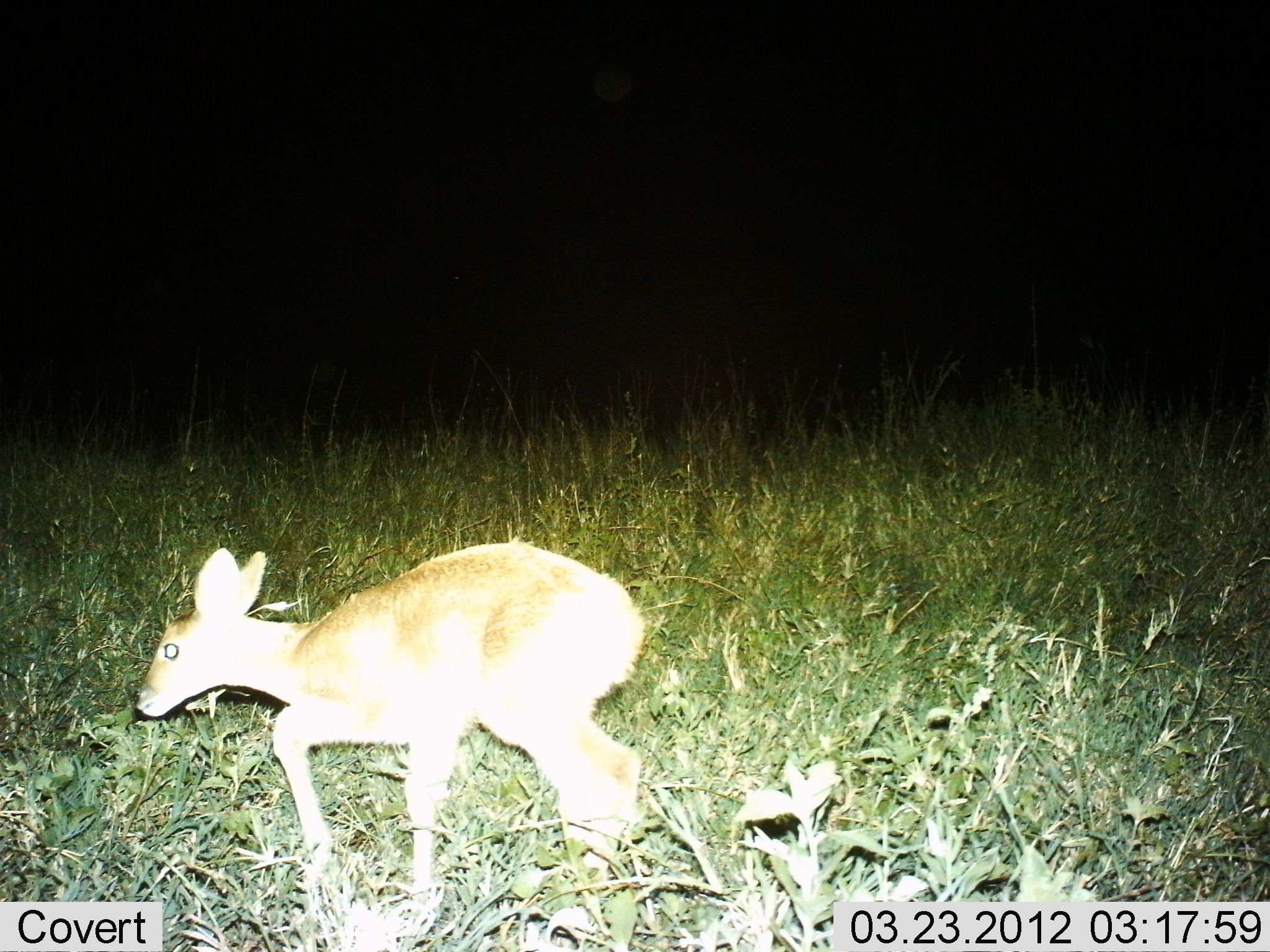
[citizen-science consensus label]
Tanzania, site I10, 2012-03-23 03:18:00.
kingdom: Animalia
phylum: Chordata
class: Mammalia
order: Artiodactyla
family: Bovidae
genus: Redunca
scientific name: Redunca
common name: reedbuck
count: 1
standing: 29%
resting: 7%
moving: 64%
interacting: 0%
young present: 14%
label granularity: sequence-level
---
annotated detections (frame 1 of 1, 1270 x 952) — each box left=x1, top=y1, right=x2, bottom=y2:
animal: left=132, top=537, right=653, bottom=952